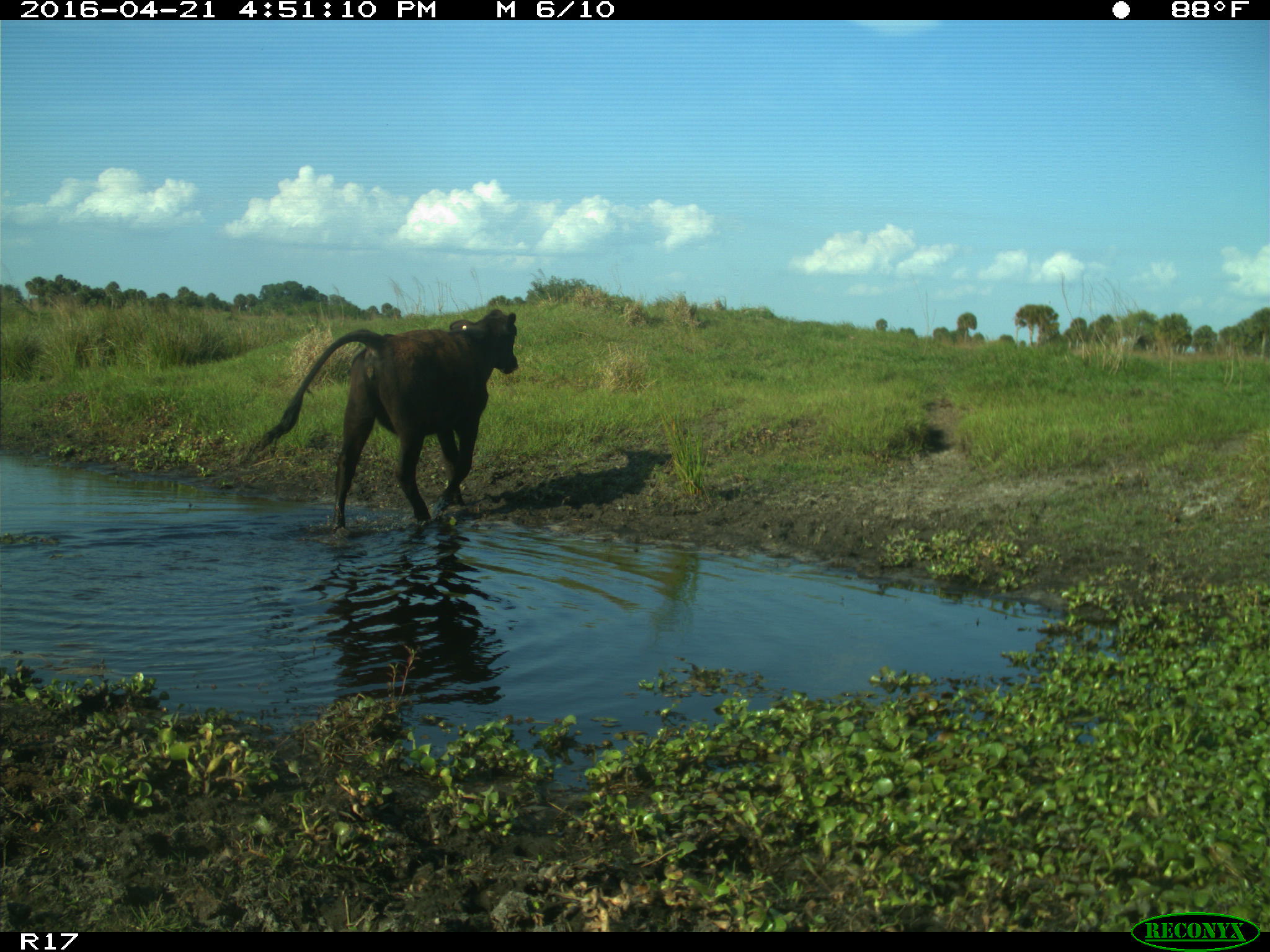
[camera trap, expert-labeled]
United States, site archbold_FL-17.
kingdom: Animalia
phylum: Chordata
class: Mammalia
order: Artiodactyla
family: Bovidae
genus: Bos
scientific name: Bos taurus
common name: domestic cow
Bos taurus (domestic cow).